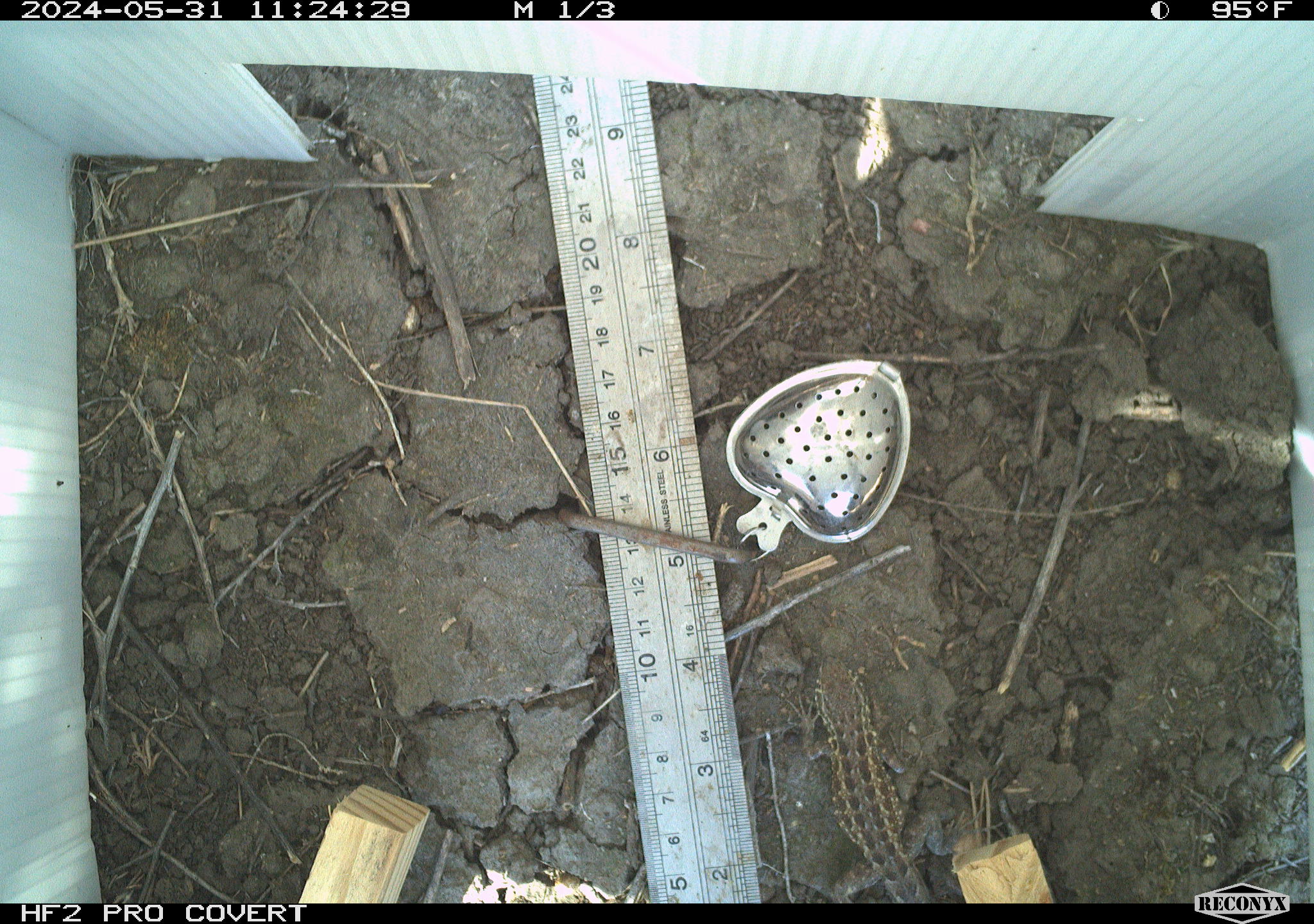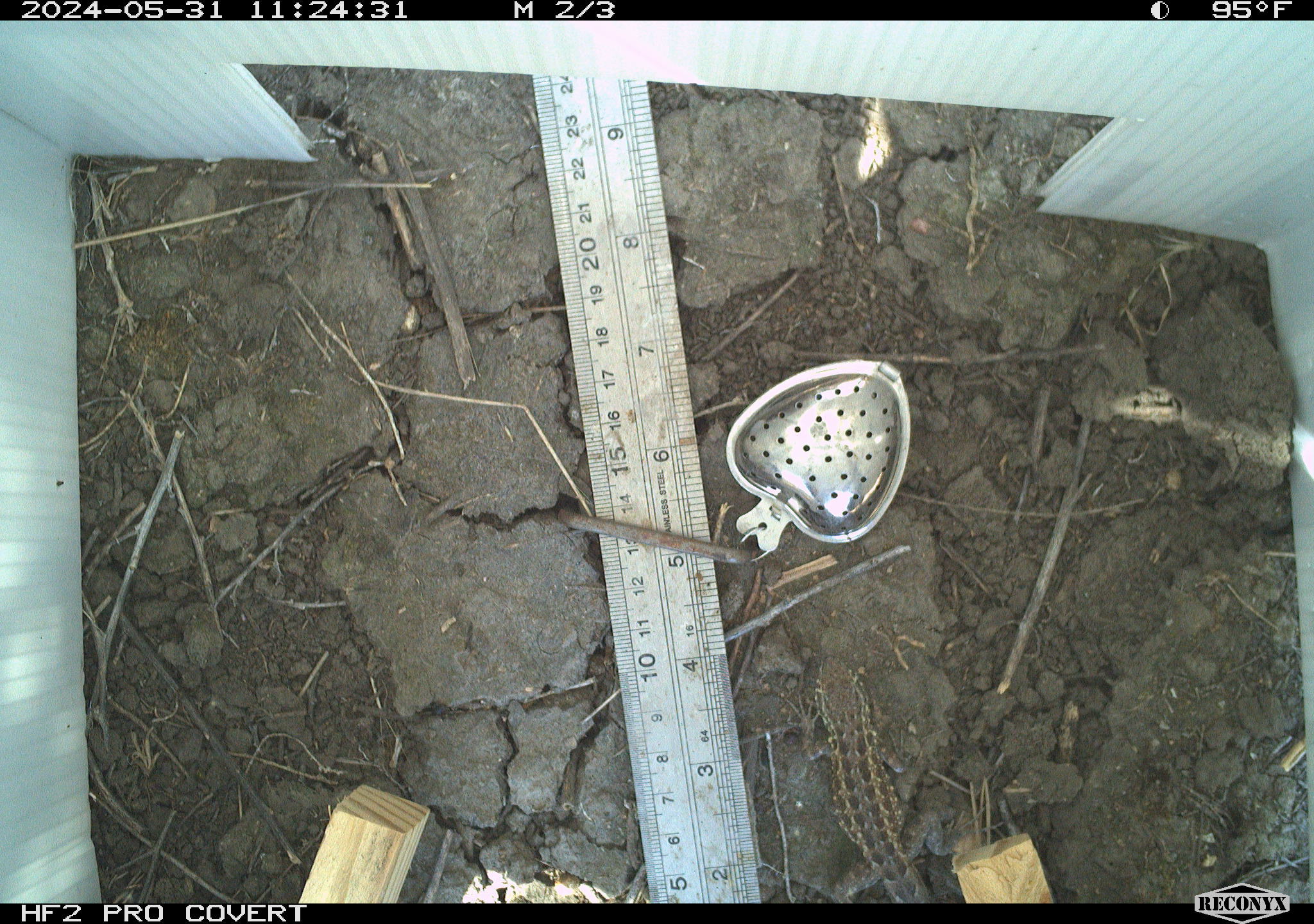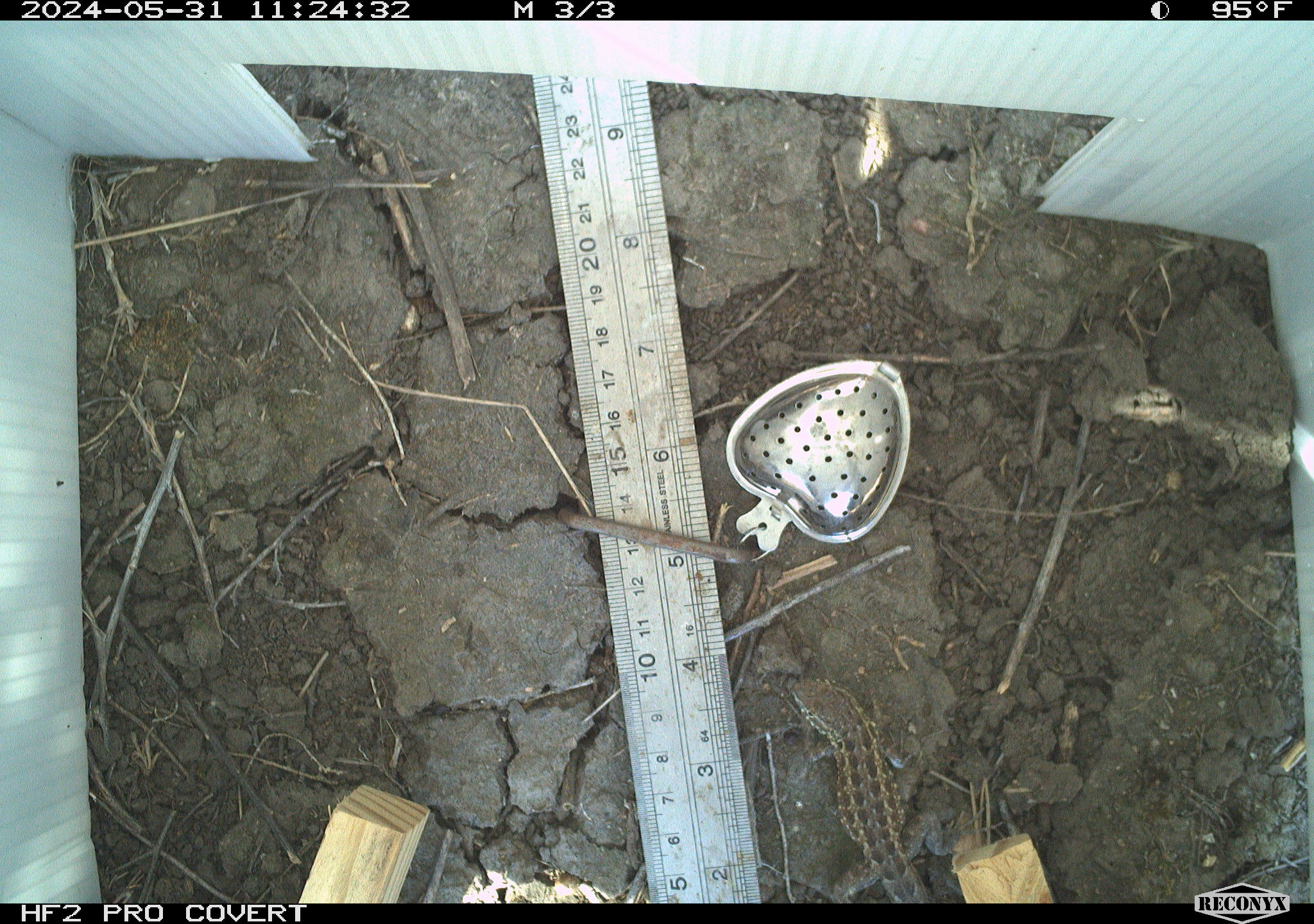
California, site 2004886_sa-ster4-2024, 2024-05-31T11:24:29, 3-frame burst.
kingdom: Animalia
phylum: Chordata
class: Reptilia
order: Squamata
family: Phrynosomatidae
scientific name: Phrynosomatidae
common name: phrynosomatid lizards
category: phrynosomatidae family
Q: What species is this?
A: Phrynosomatidae family (phrynosomatid lizards) (Phrynosomatidae).